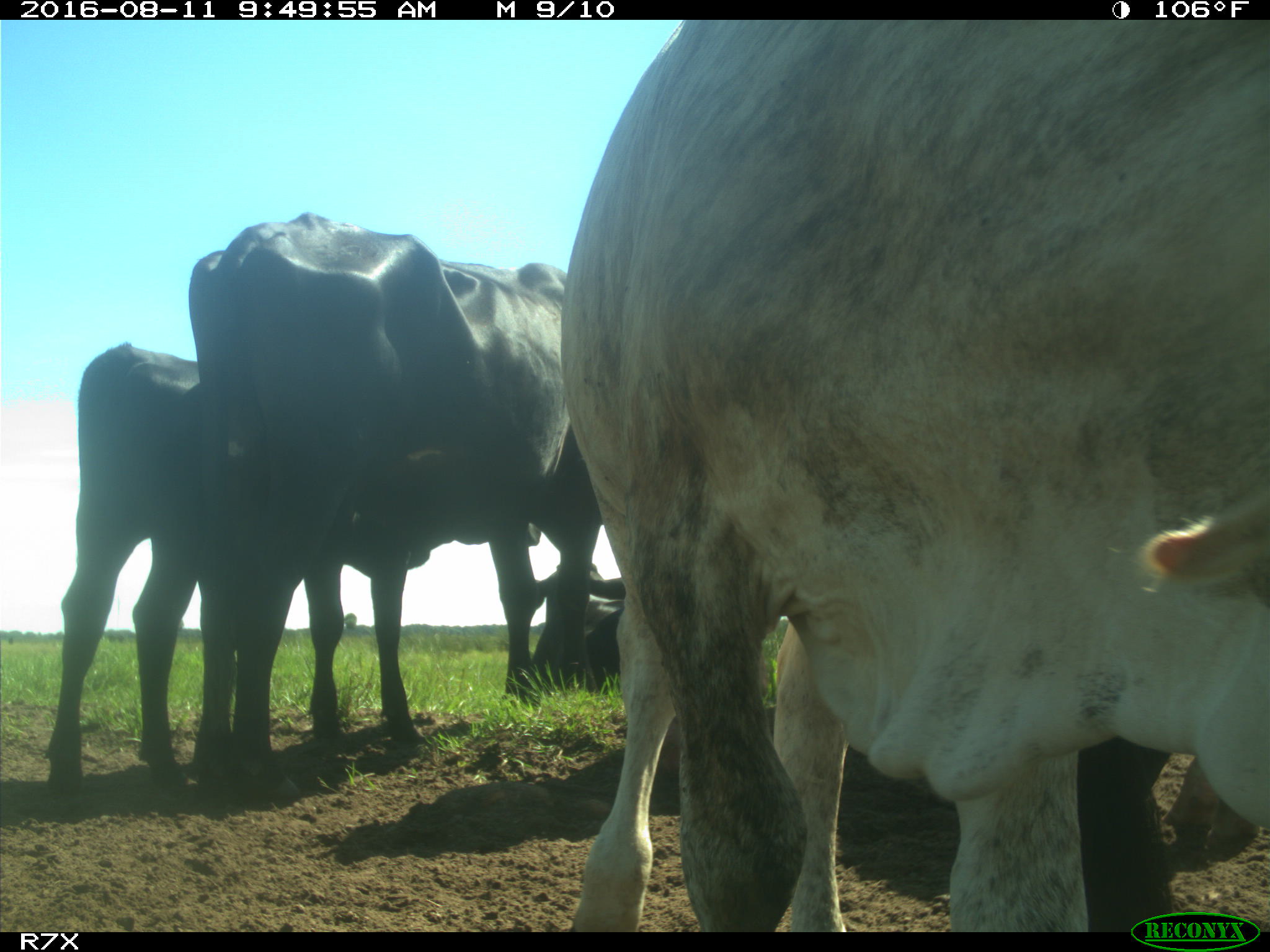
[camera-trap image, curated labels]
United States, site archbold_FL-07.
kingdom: Animalia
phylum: Chordata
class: Mammalia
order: Artiodactyla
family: Bovidae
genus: Bos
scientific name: Bos taurus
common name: domestic cow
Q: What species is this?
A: Bos taurus (domestic cow).